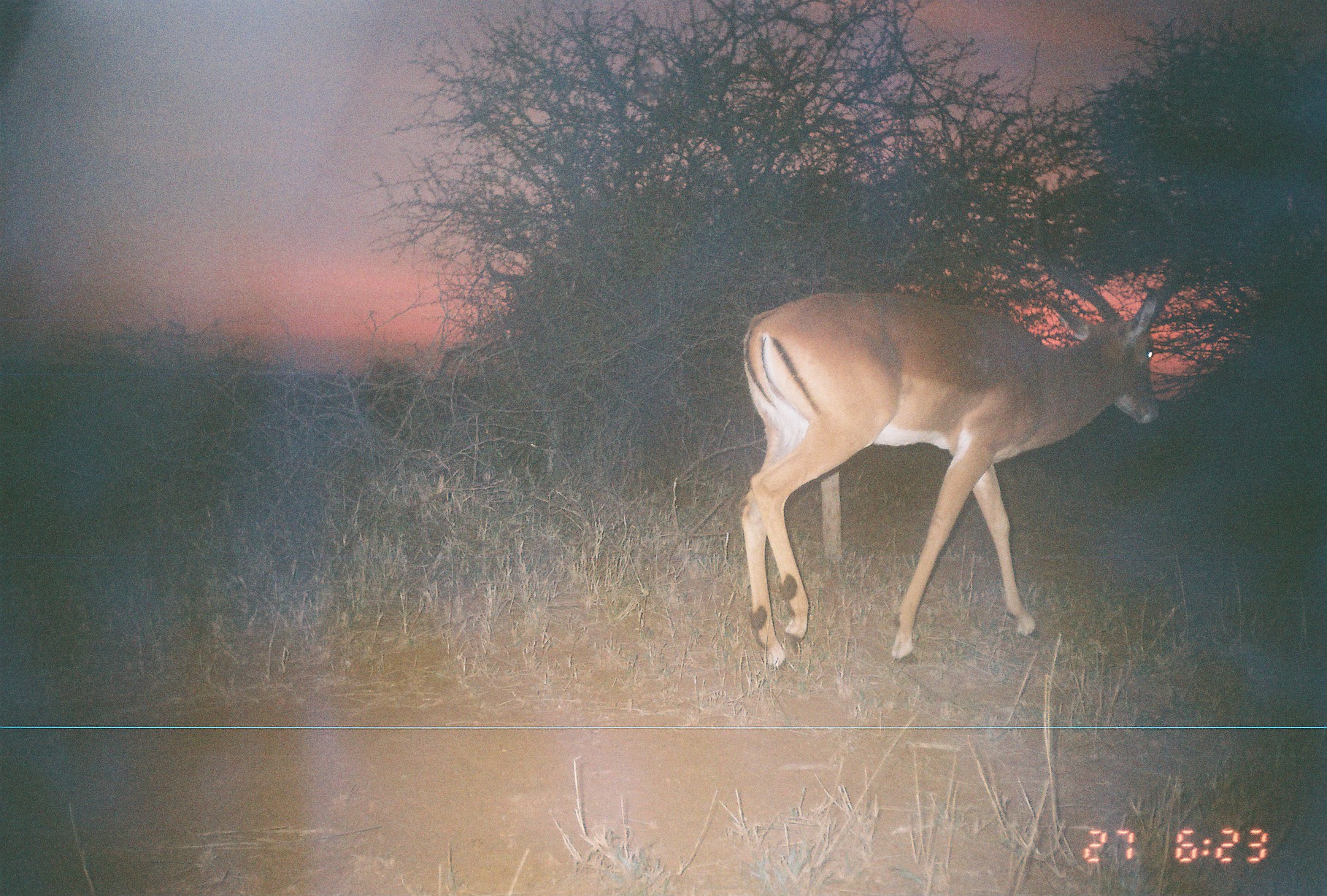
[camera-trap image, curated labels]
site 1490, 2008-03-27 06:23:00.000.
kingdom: Animalia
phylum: Chordata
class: Mammalia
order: Artiodactyla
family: Bovidae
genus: Aepyceros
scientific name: Aepyceros melampus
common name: impala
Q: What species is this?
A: Aepyceros melampus (impala).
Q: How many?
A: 1.